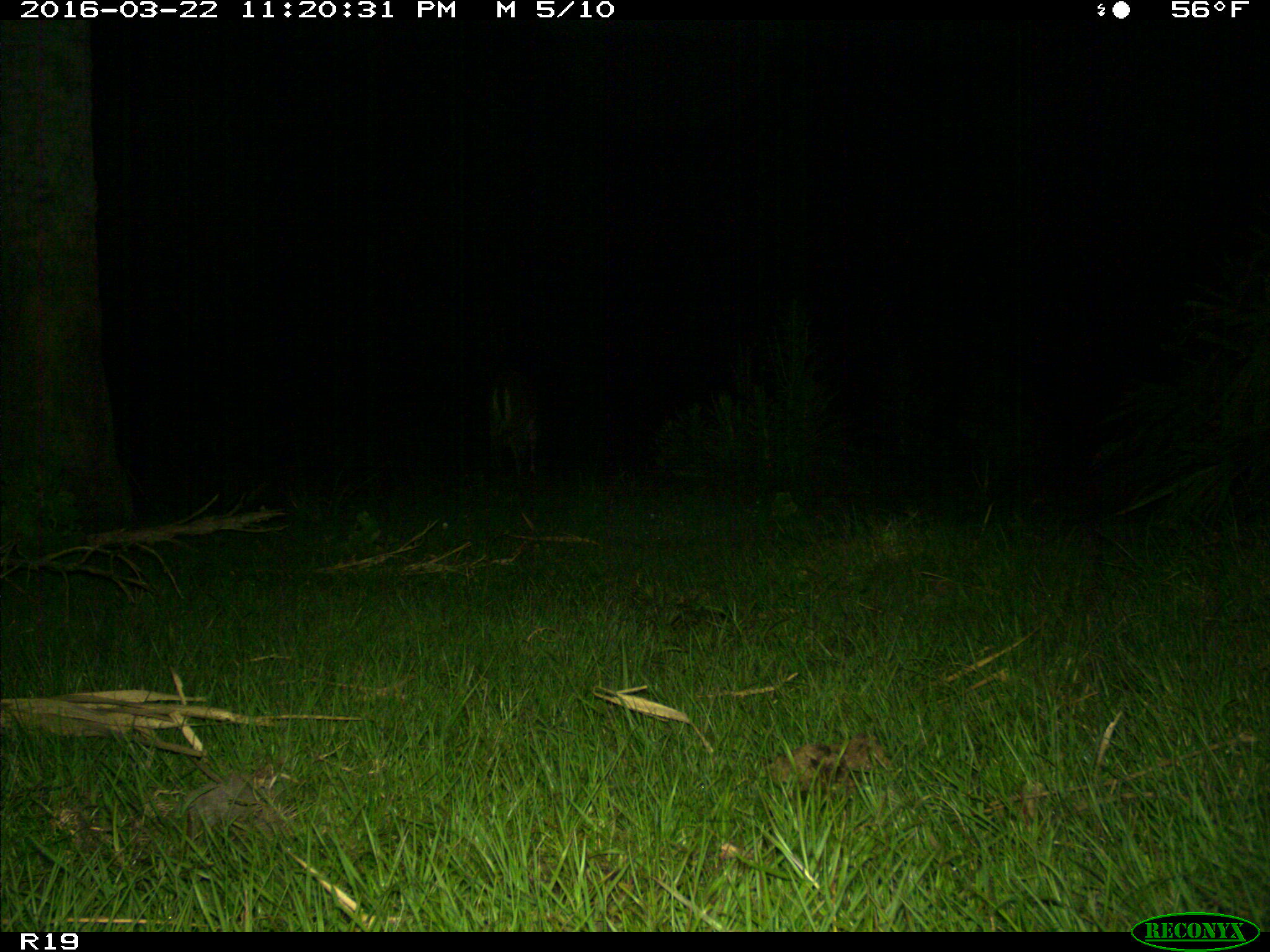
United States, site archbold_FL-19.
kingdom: Animalia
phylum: Chordata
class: Mammalia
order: Artiodactyla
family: Cervidae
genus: Odocoileus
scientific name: Odocoileus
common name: deer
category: unidentified deer